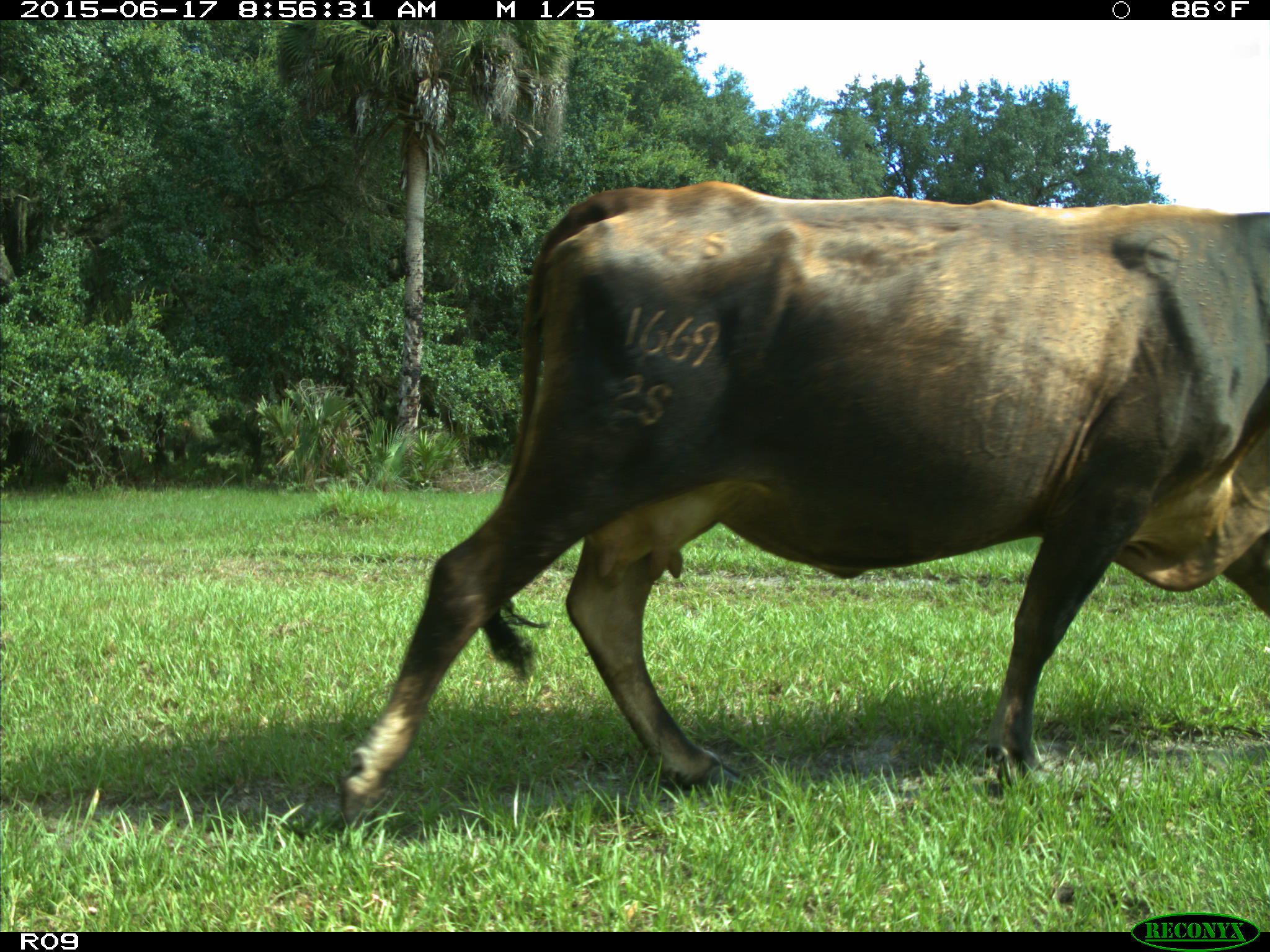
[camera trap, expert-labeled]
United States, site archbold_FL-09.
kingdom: Animalia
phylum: Chordata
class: Mammalia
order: Artiodactyla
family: Bovidae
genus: Bos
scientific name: Bos taurus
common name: domestic cow